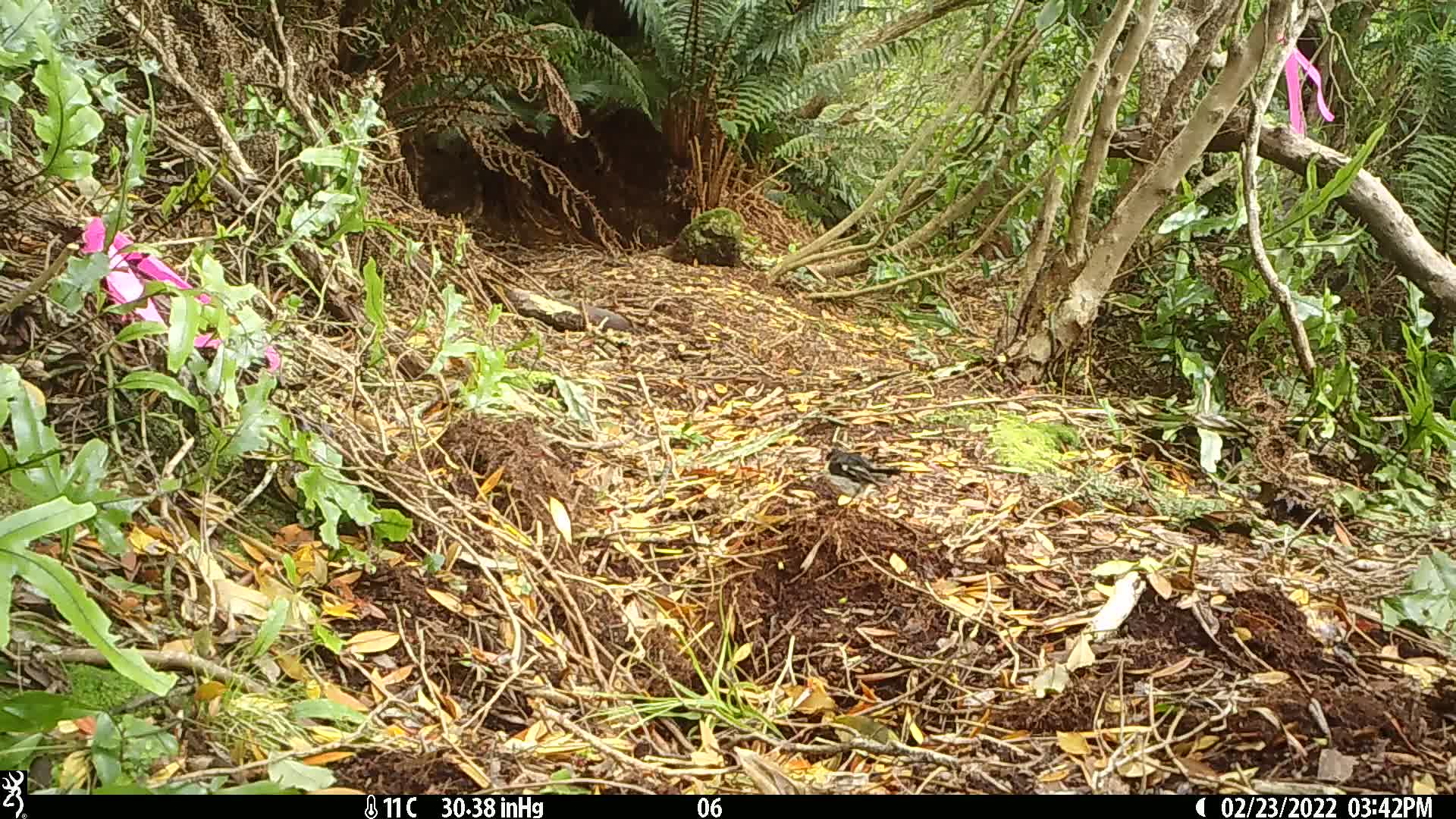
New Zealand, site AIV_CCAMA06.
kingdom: Animalia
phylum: Chordata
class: Aves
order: Passeriformes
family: Petroicidae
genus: Petroica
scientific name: Petroica macrocephala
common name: tomtit